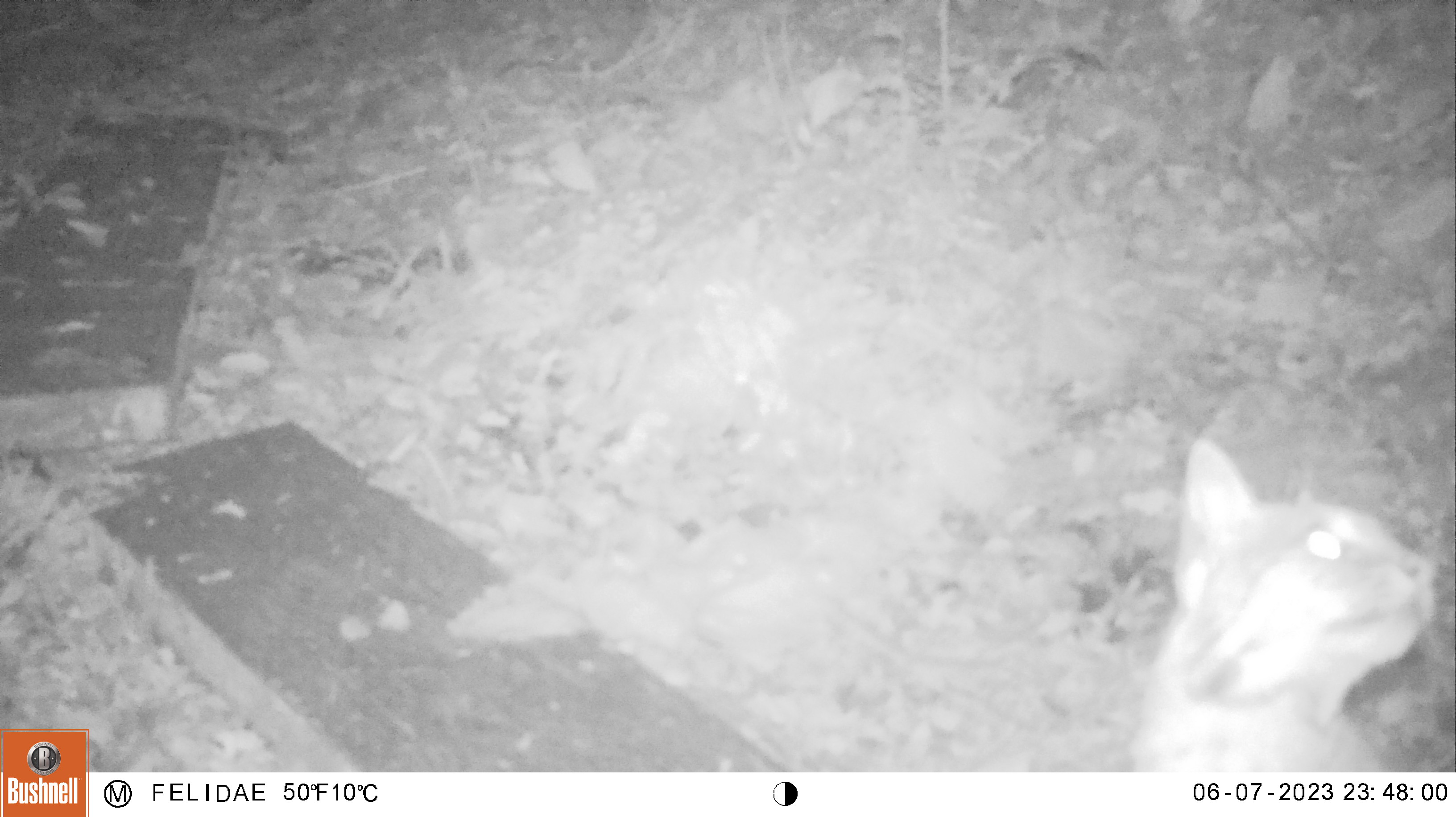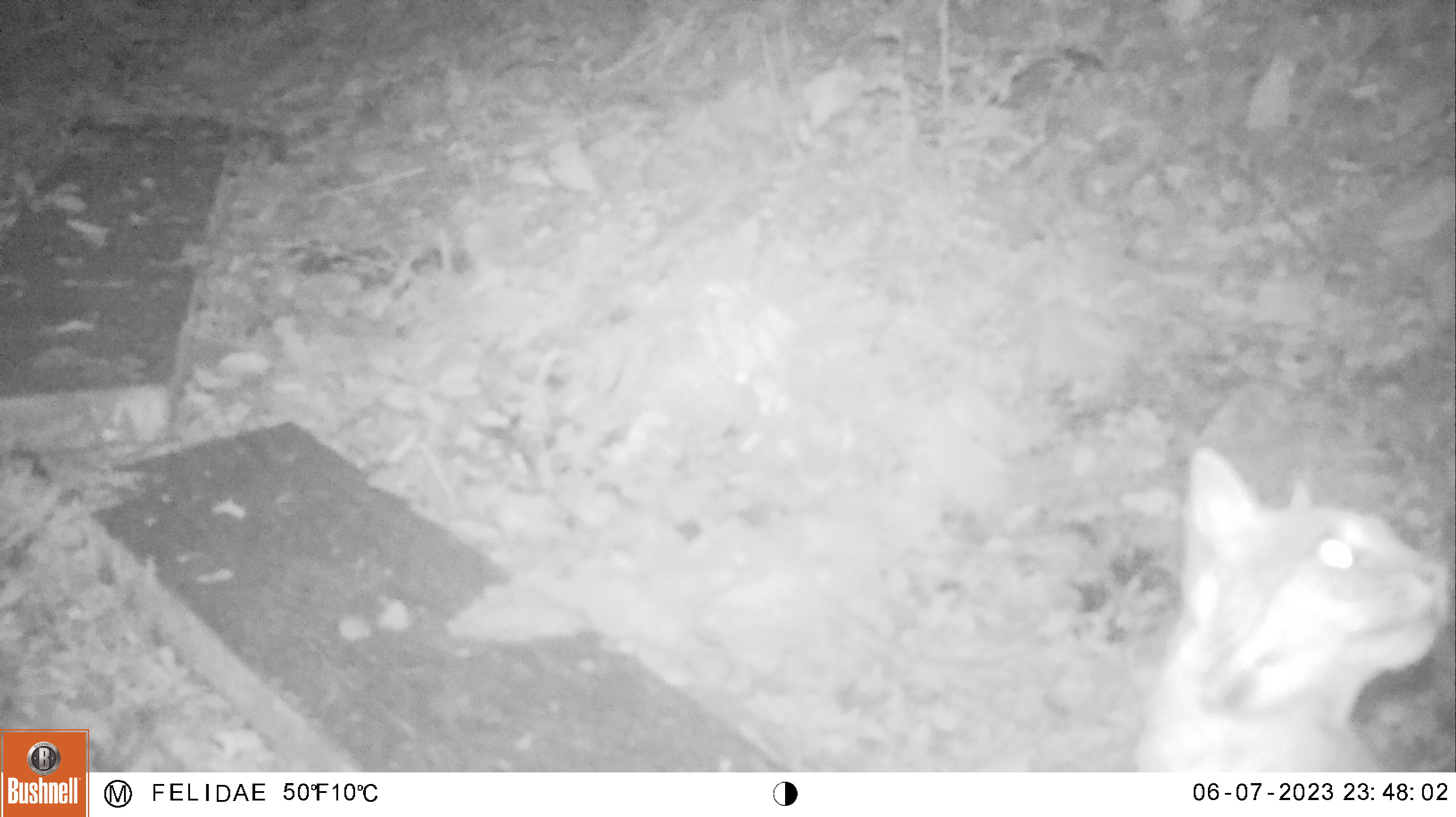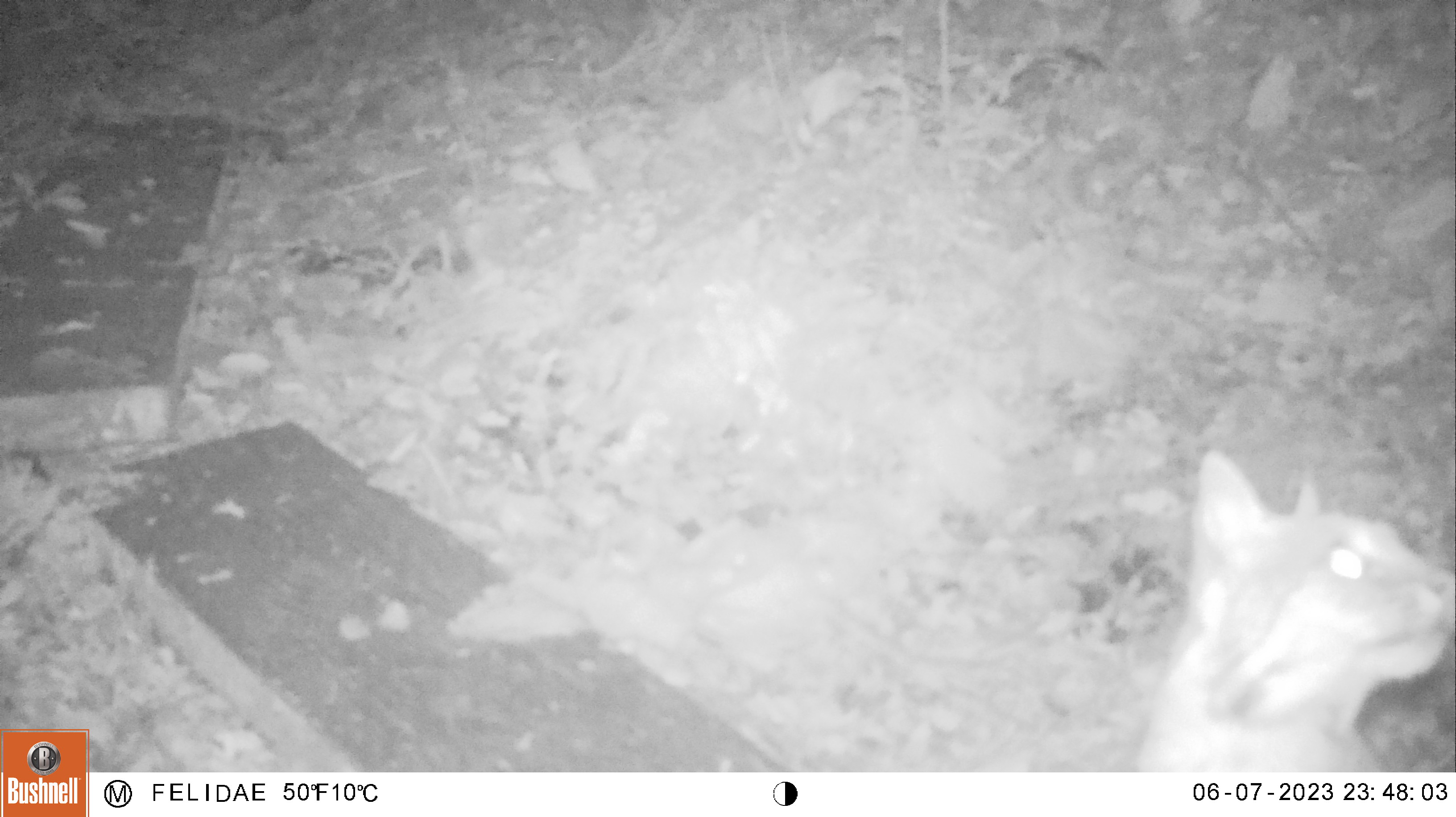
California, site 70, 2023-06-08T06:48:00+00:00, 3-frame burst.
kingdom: Animalia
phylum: Chordata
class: Mammalia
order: Carnivora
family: Felidae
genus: Lynx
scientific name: Lynx rufus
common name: bobcat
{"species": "bobcat (Lynx rufus)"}